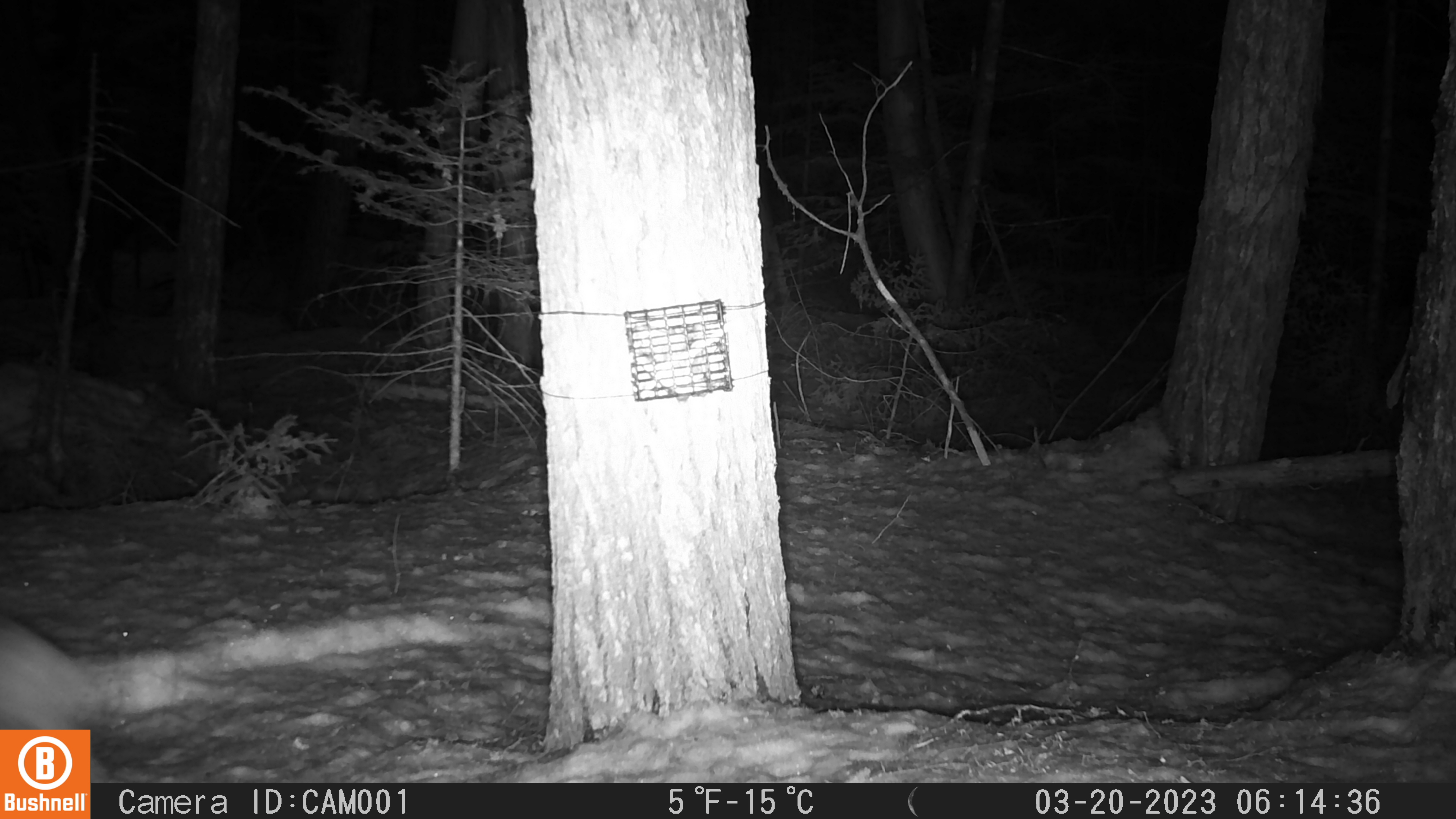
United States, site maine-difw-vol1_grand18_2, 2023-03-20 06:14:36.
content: unidentified animal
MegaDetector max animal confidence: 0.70